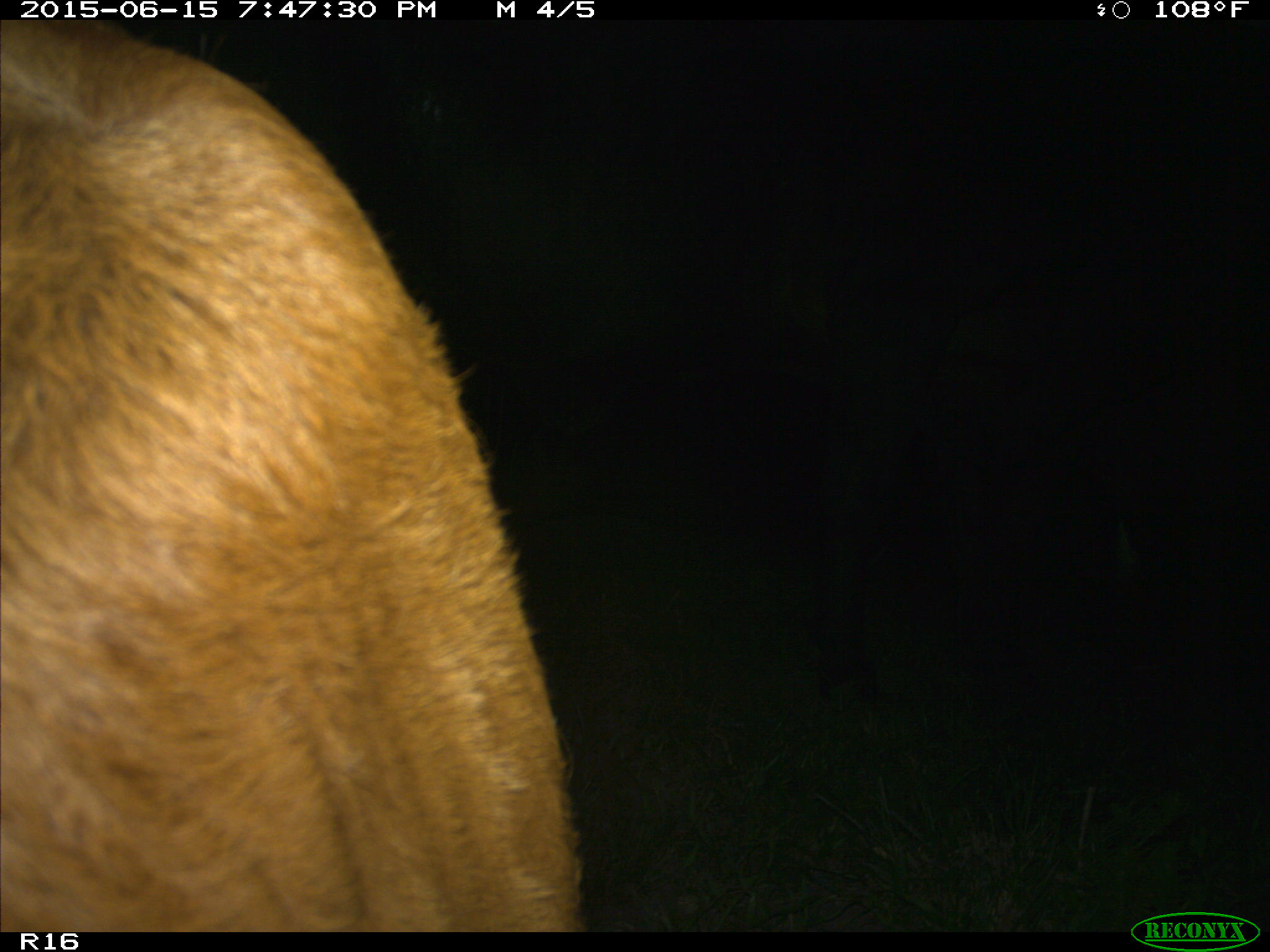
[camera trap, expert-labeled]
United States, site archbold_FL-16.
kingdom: Animalia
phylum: Chordata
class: Mammalia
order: Artiodactyla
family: Bovidae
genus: Bos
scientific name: Bos taurus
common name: domestic cow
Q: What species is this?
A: Bos taurus (domestic cow).